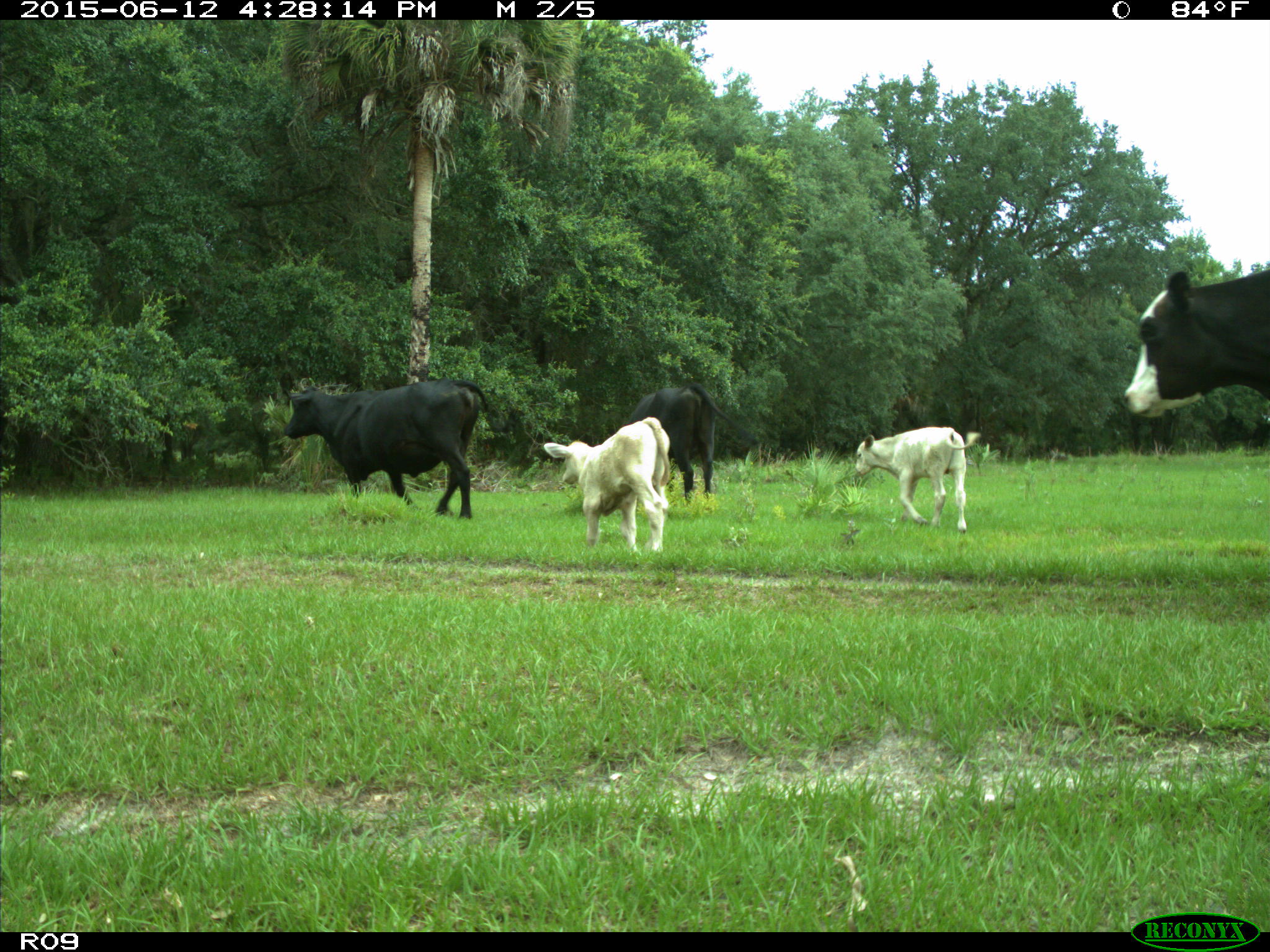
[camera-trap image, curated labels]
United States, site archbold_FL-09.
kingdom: Animalia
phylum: Chordata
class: Mammalia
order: Artiodactyla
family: Bovidae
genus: Bos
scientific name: Bos taurus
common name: domestic cow